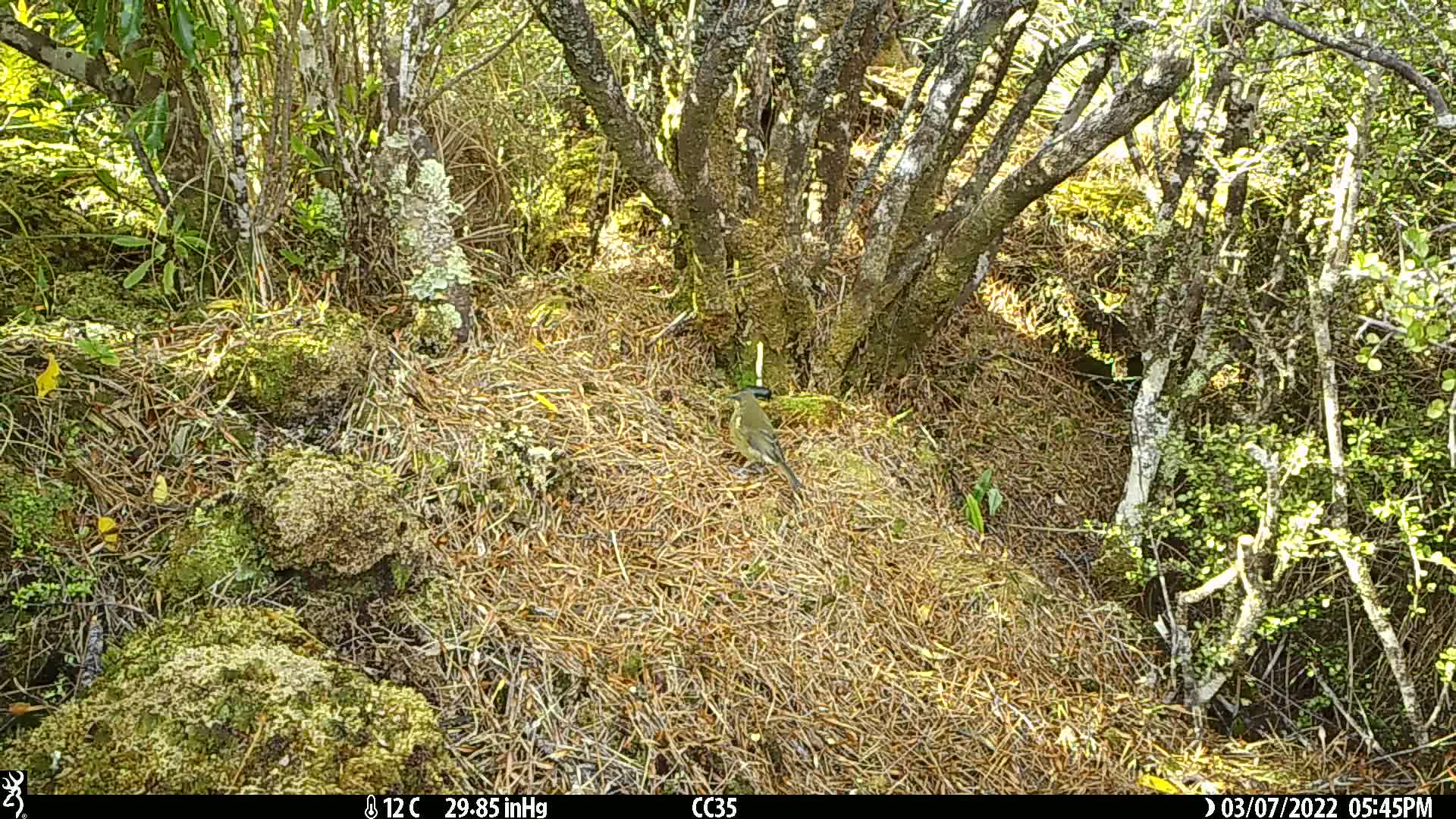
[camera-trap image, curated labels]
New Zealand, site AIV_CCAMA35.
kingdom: Animalia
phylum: Chordata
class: Aves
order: Passeriformes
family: Meliphagidae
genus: Anthornis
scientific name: Anthornis melanura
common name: new zealand bellbird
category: bellbird